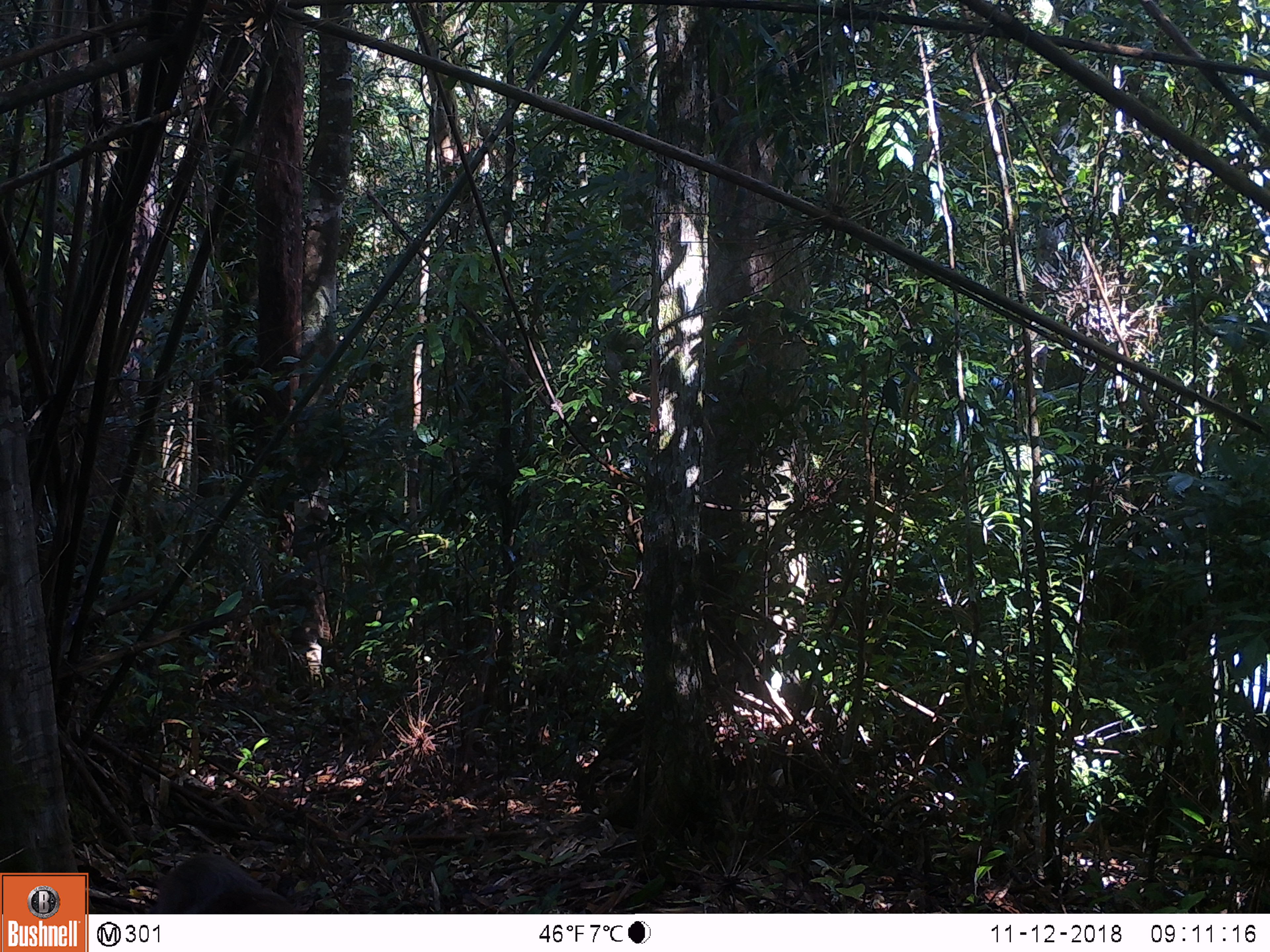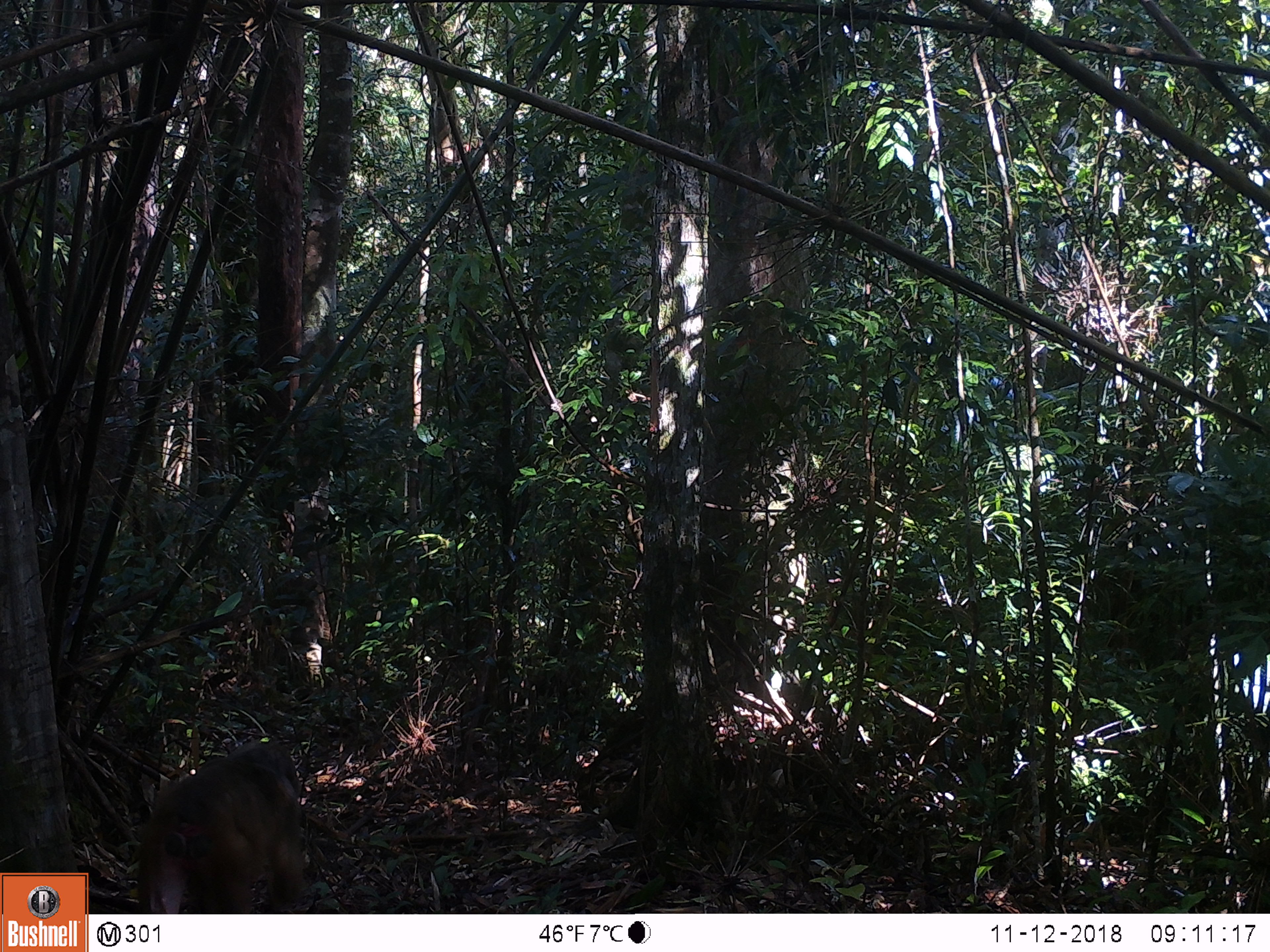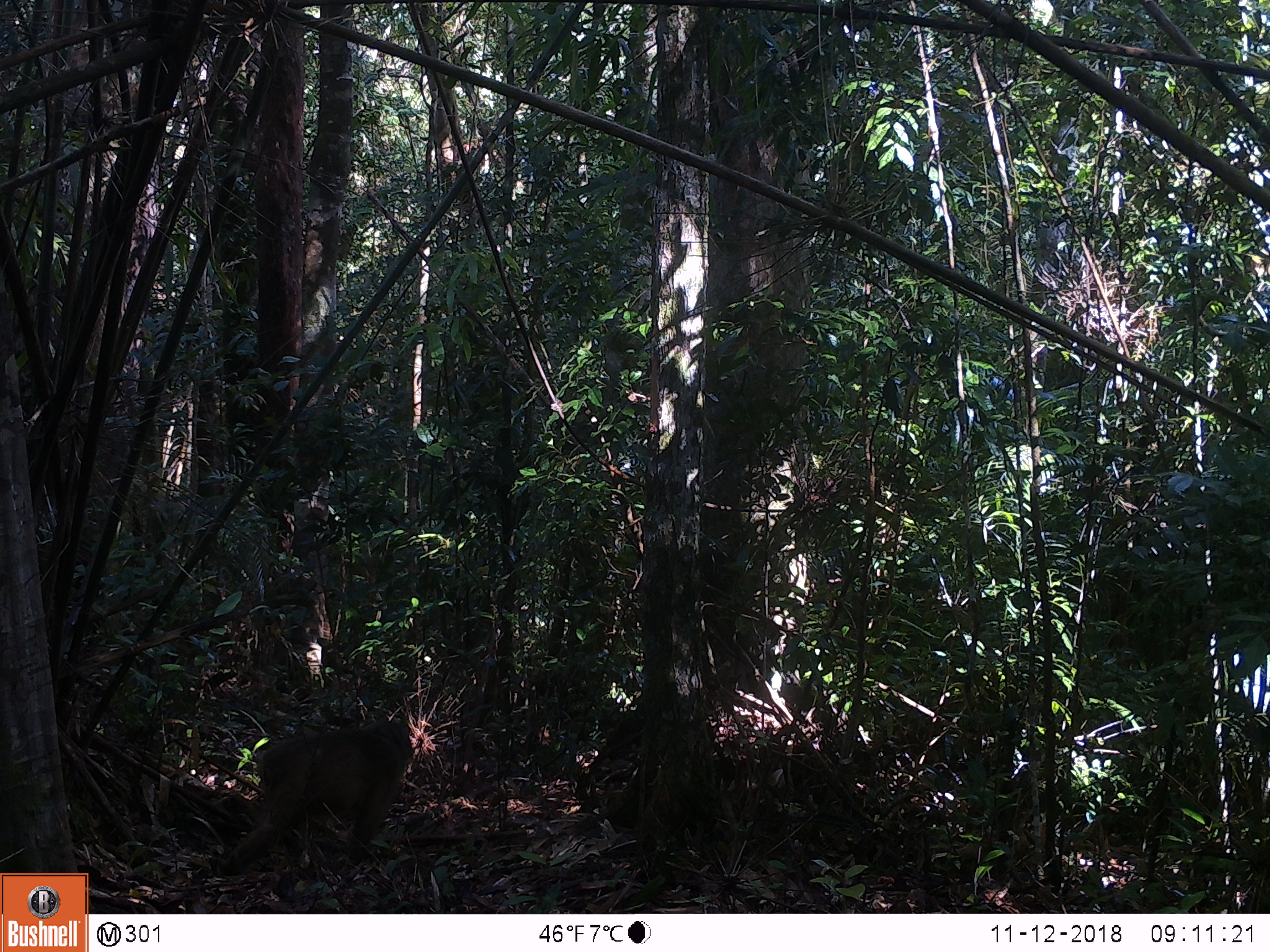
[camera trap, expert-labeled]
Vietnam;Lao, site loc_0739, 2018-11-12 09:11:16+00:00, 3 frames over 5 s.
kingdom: Animalia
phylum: Chordata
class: Mammalia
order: Primates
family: Cercopithecidae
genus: Macaca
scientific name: Macaca arctoides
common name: stump-tailed macaque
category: stump tailed macaque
Stump tailed macaque (stump-tailed macaque) (Macaca arctoides). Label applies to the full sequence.